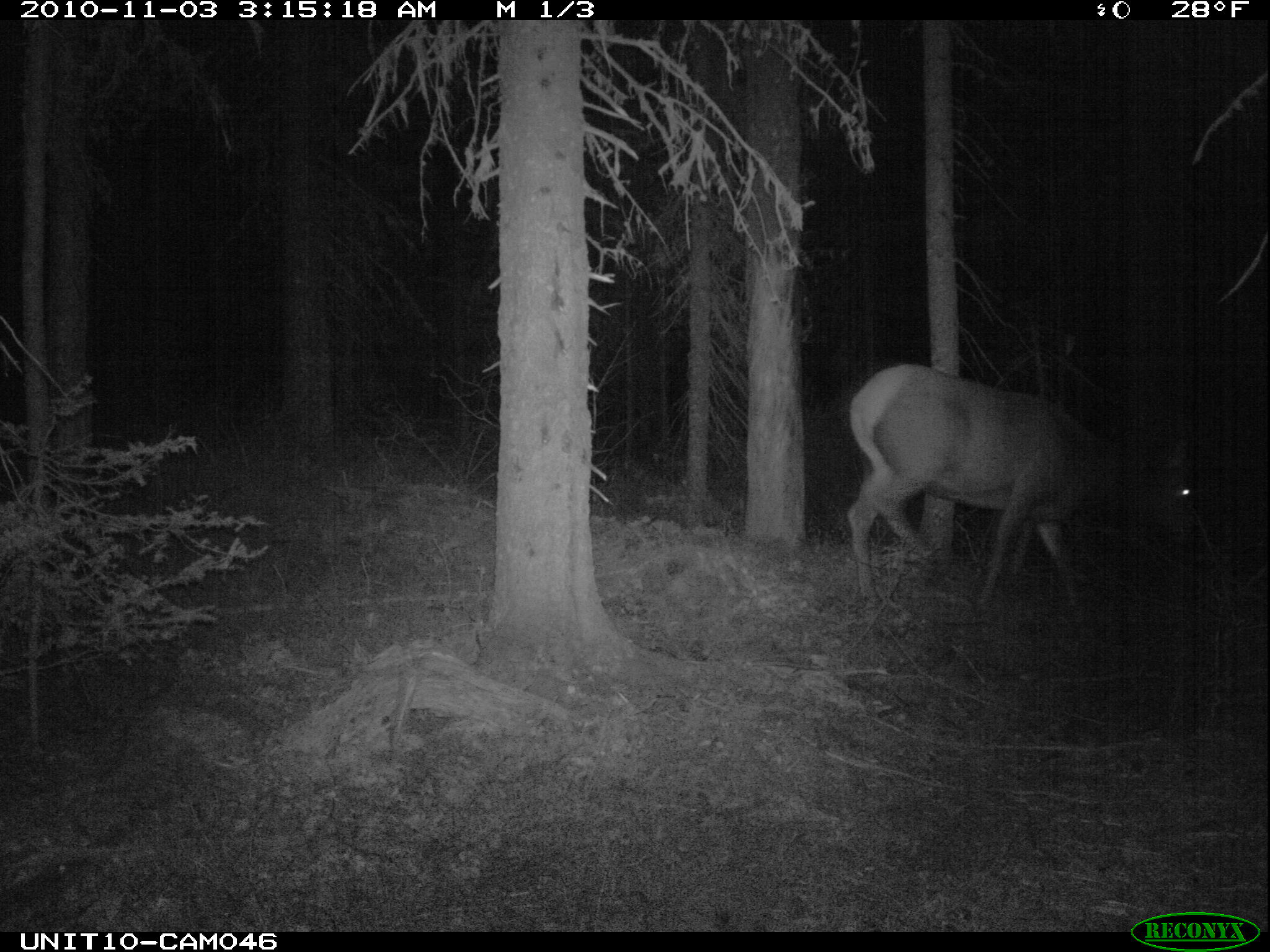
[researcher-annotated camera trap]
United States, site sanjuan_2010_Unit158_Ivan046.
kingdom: Animalia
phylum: Chordata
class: Mammalia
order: Artiodactyla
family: Cervidae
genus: Cervus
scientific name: Cervus elaphus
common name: red deer